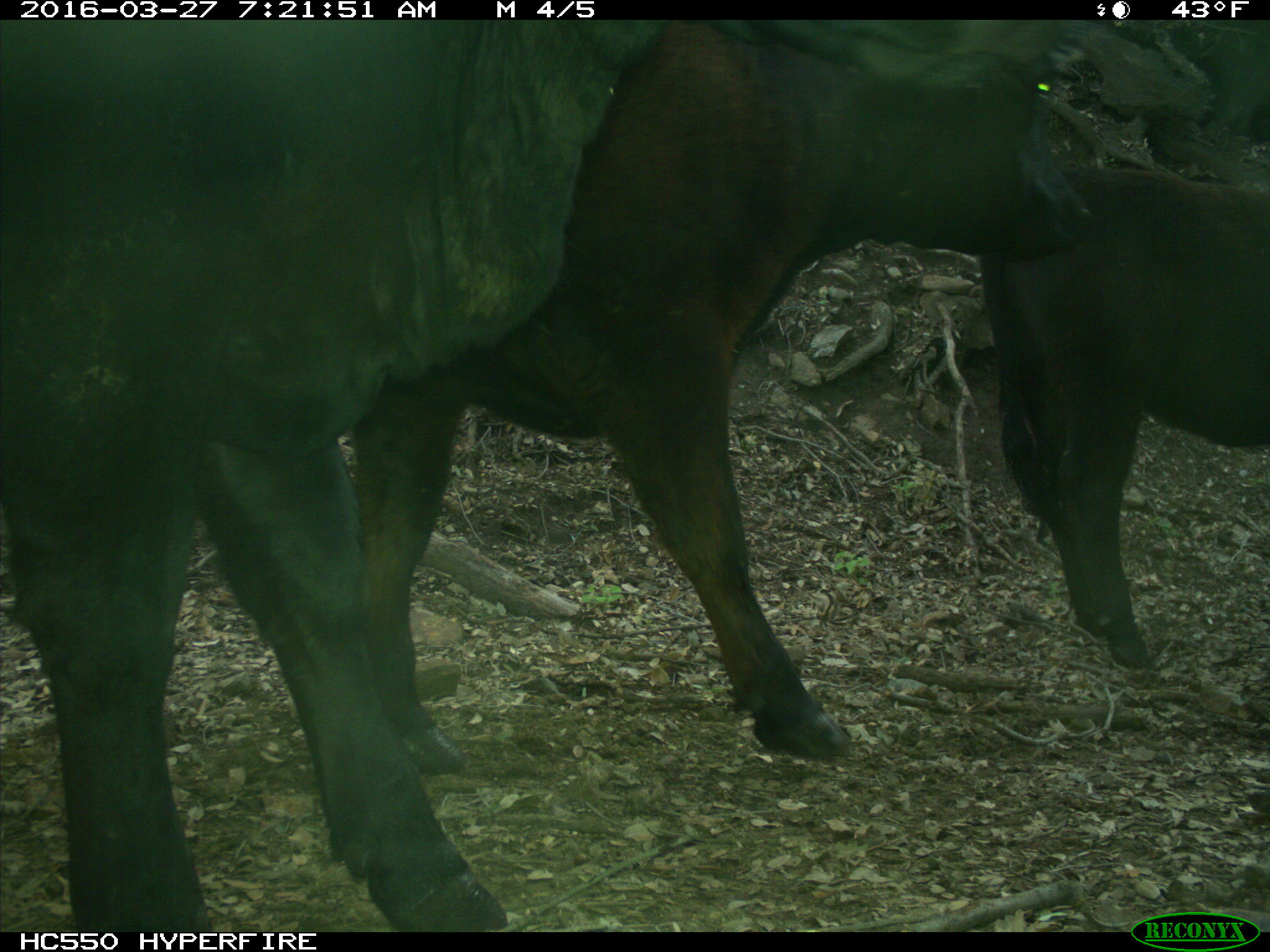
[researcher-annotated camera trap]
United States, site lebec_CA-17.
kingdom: Animalia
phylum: Chordata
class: Mammalia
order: Artiodactyla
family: Bovidae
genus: Bos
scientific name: Bos taurus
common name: domestic cow